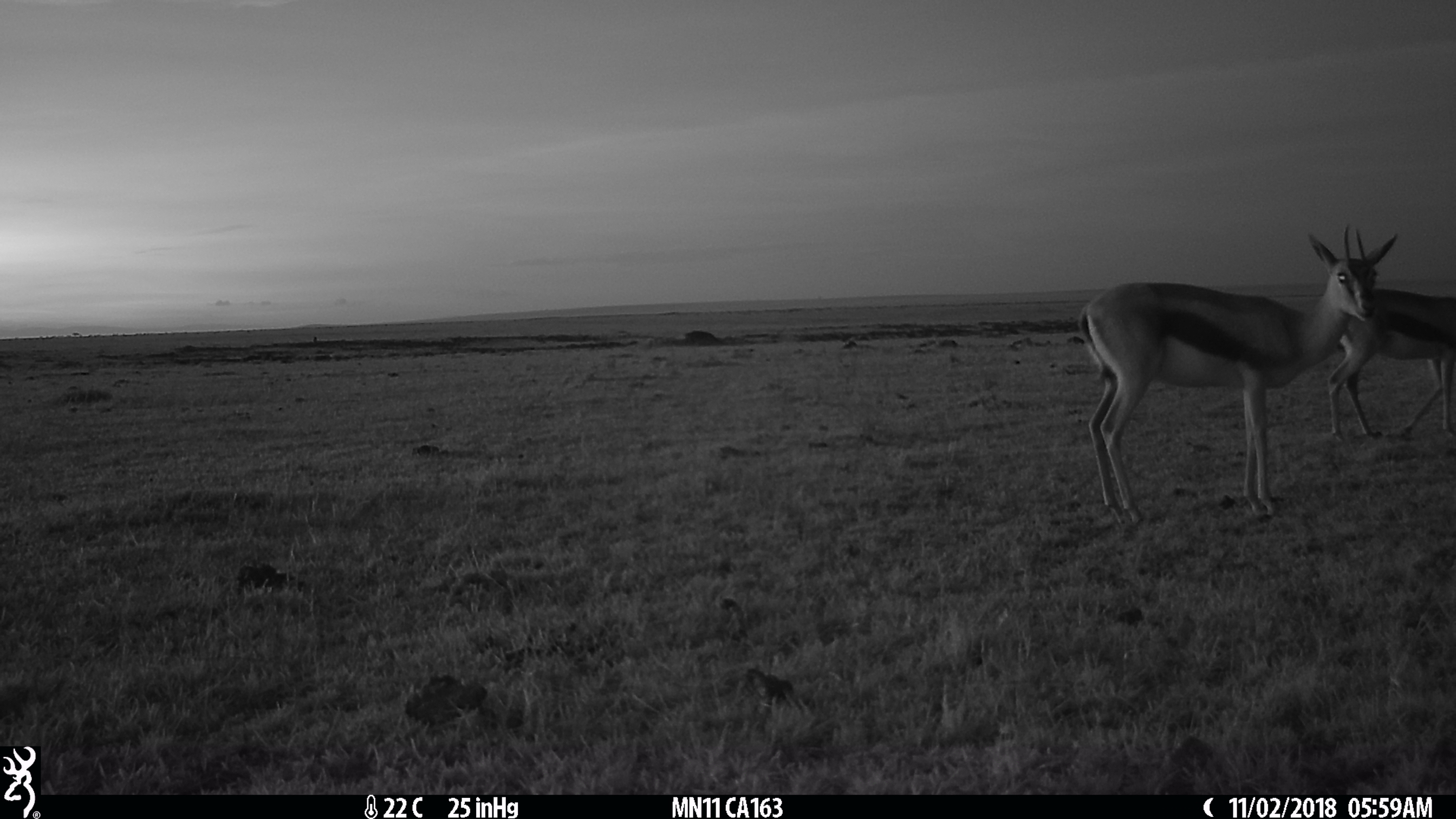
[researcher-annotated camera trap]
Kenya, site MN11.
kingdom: Animalia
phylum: Chordata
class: Mammalia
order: Artiodactyla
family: Bovidae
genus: Eudorcas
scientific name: Eudorcas thomsonii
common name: thomon's gazelle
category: gazelle thomsons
Gazelle thomsons (thomon's gazelle) (Eudorcas thomsonii).